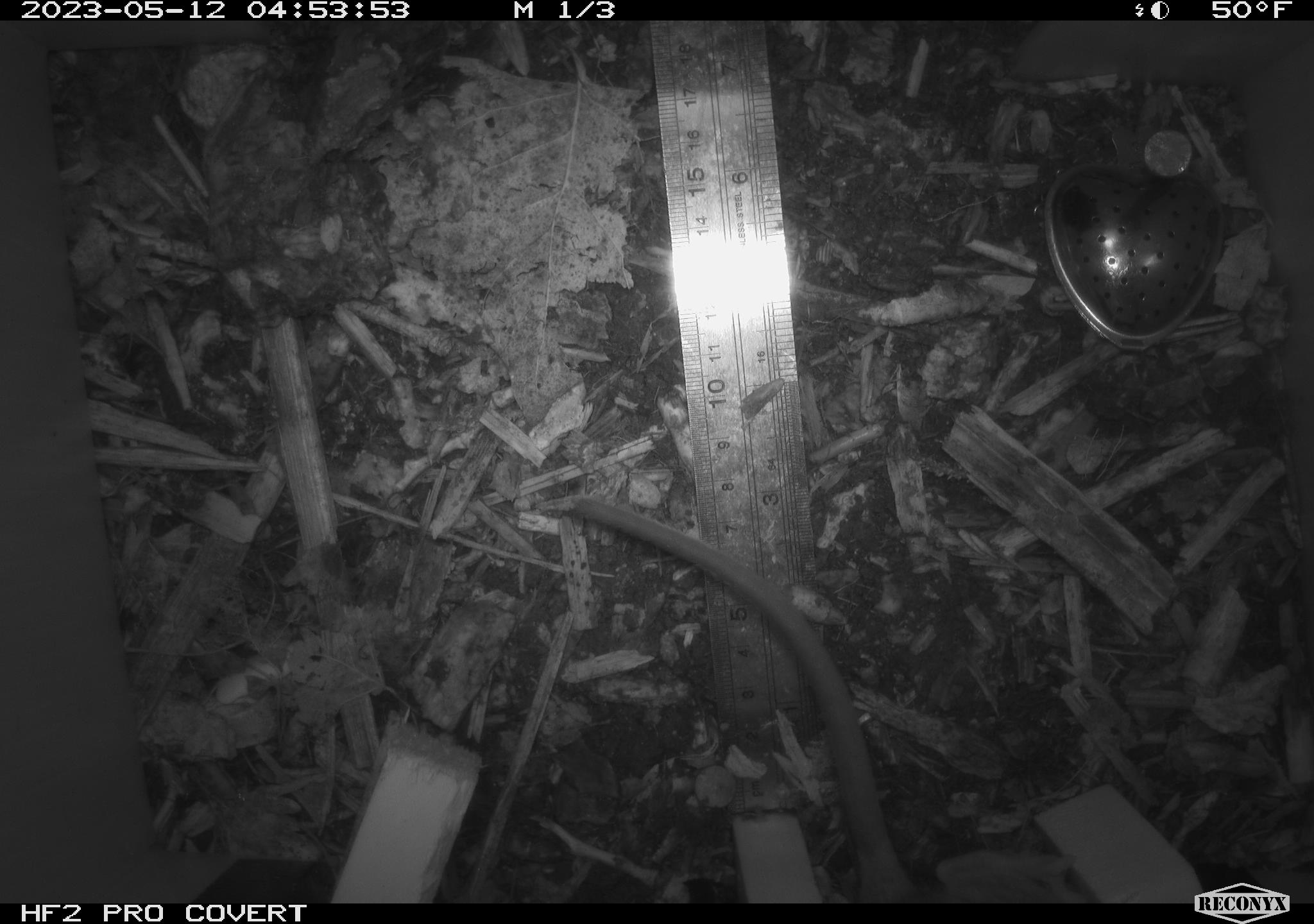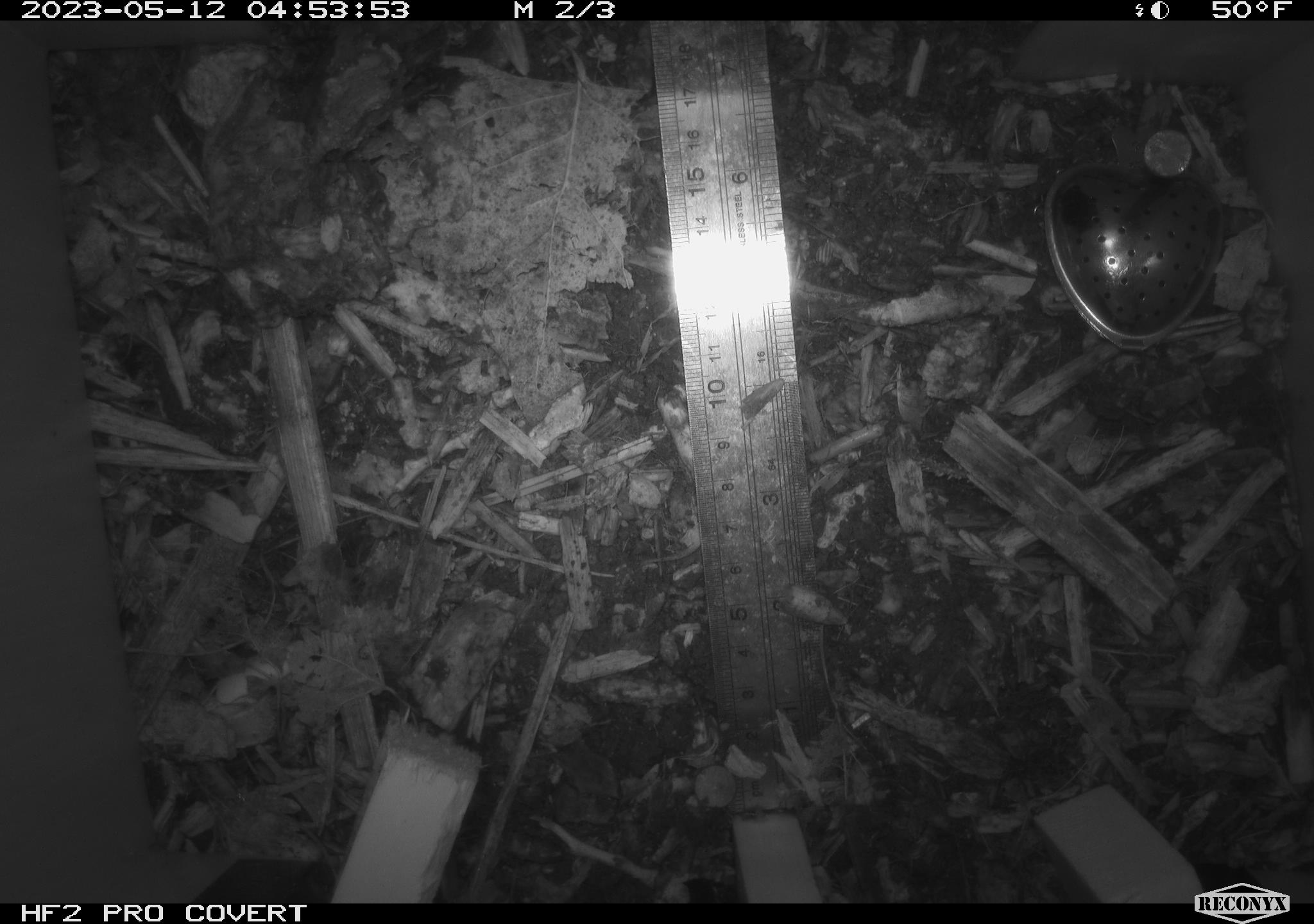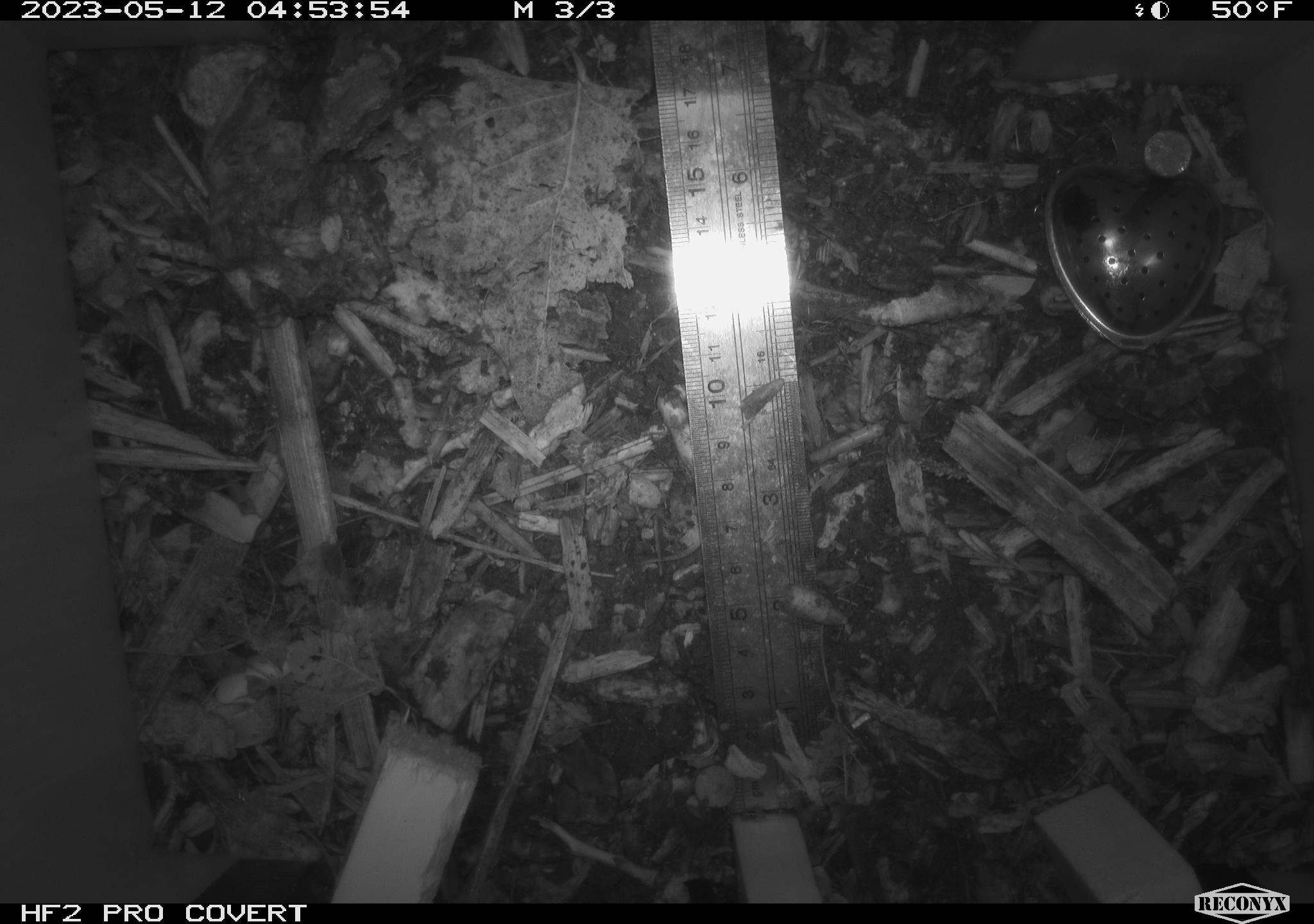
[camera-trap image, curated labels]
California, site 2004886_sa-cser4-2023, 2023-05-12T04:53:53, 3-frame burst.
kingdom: Animalia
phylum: Chordata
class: Mammalia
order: Rodentia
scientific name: Rodentia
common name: woodrat or rat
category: woodrat or rat species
Woodrat or rat species (woodrat or rat) (Rodentia).